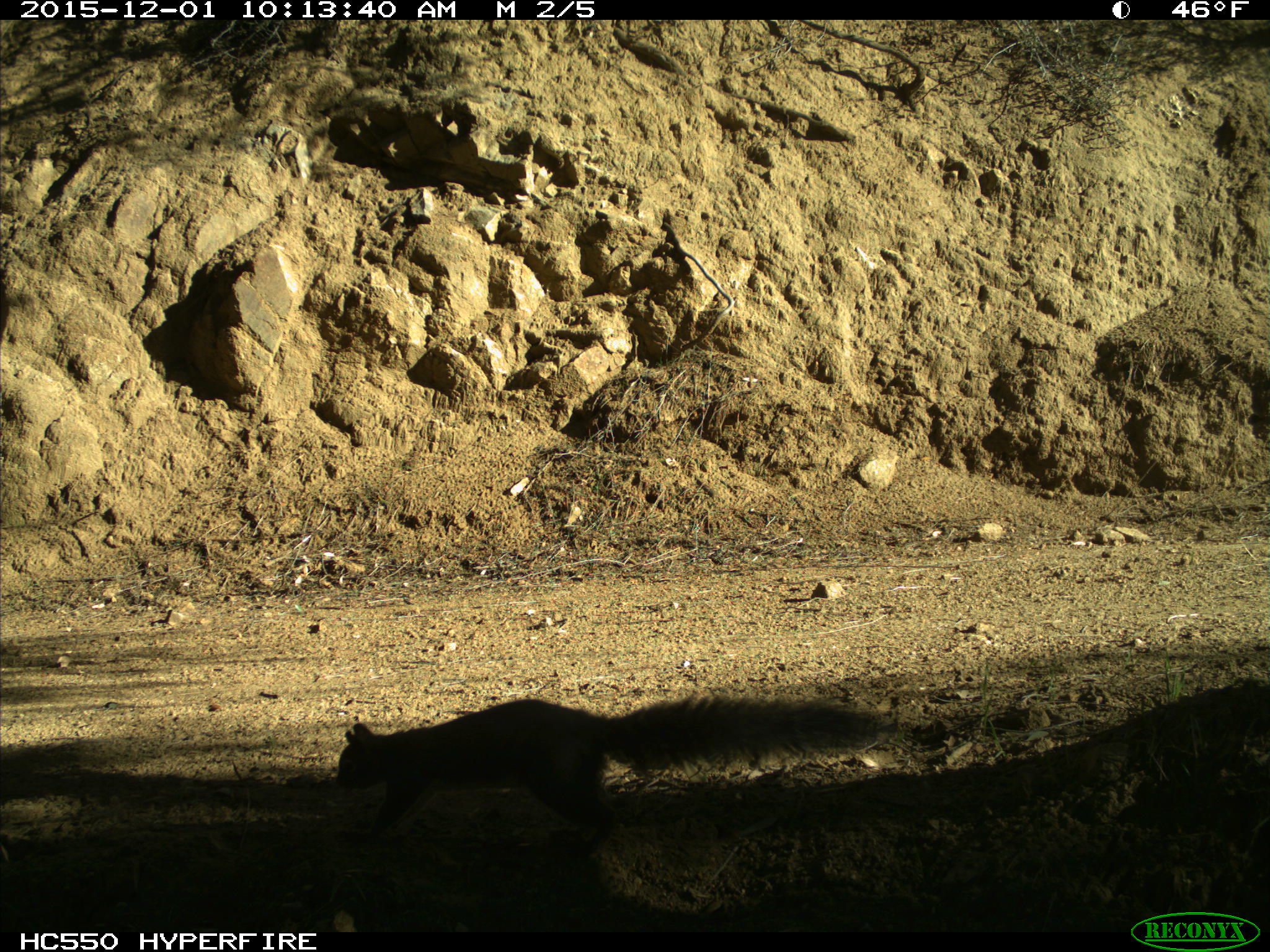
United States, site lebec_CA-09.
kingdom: Animalia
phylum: Chordata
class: Mammalia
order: Rodentia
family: Sciuridae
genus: Sciurus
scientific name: Sciurus carolinensis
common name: eastern gray squirrel